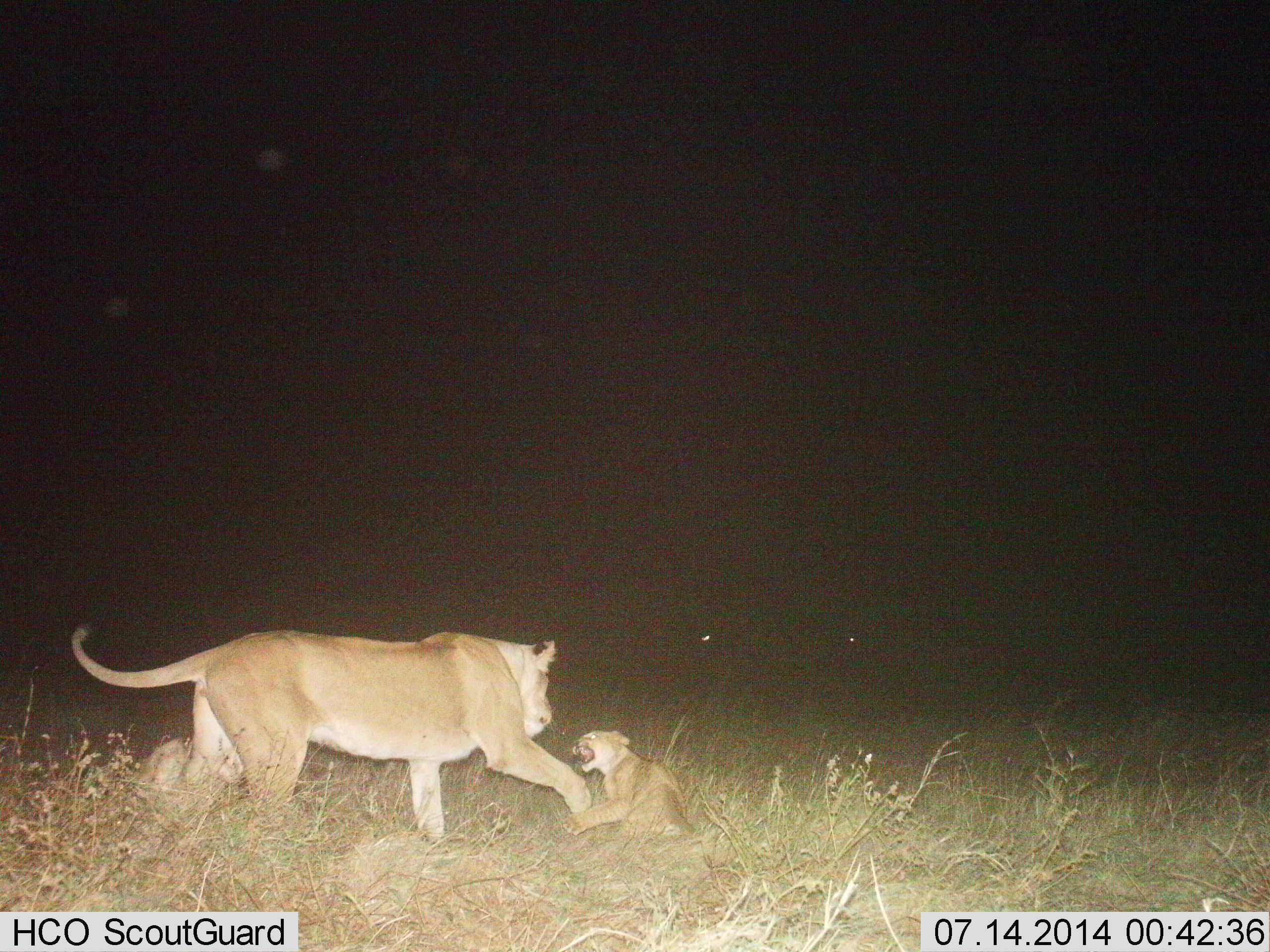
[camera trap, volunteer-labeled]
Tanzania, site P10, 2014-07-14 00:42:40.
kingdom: Animalia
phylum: Chordata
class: Mammalia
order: Carnivora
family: Felidae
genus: Panthera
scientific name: Panthera leo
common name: lion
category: lionfemale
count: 3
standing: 40%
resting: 30%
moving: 10%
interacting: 70%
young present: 70%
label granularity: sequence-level